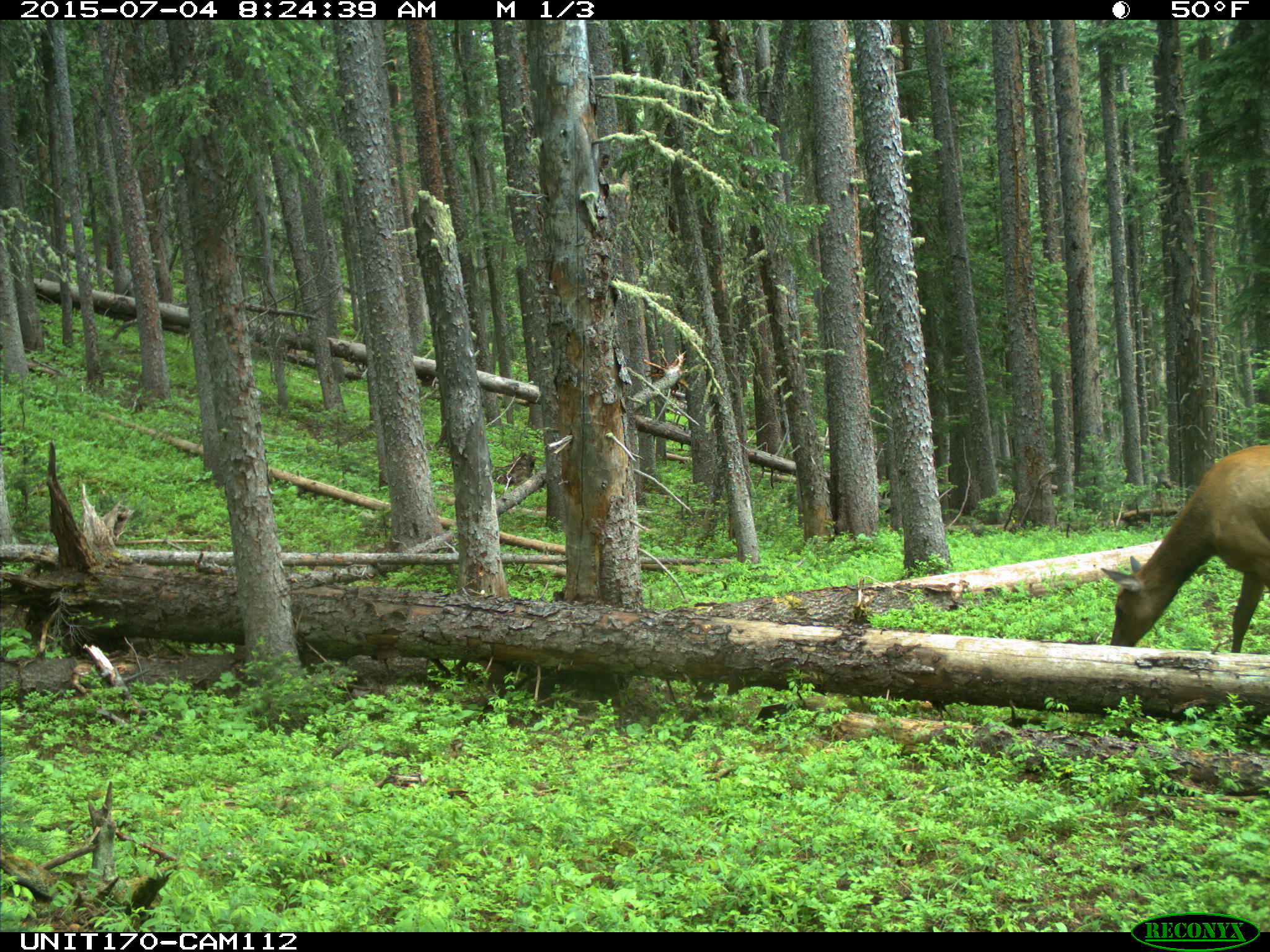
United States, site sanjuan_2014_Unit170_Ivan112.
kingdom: Animalia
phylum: Chordata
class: Mammalia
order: Artiodactyla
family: Cervidae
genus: Cervus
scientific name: Cervus elaphus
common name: red deer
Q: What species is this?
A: Cervus elaphus (red deer).